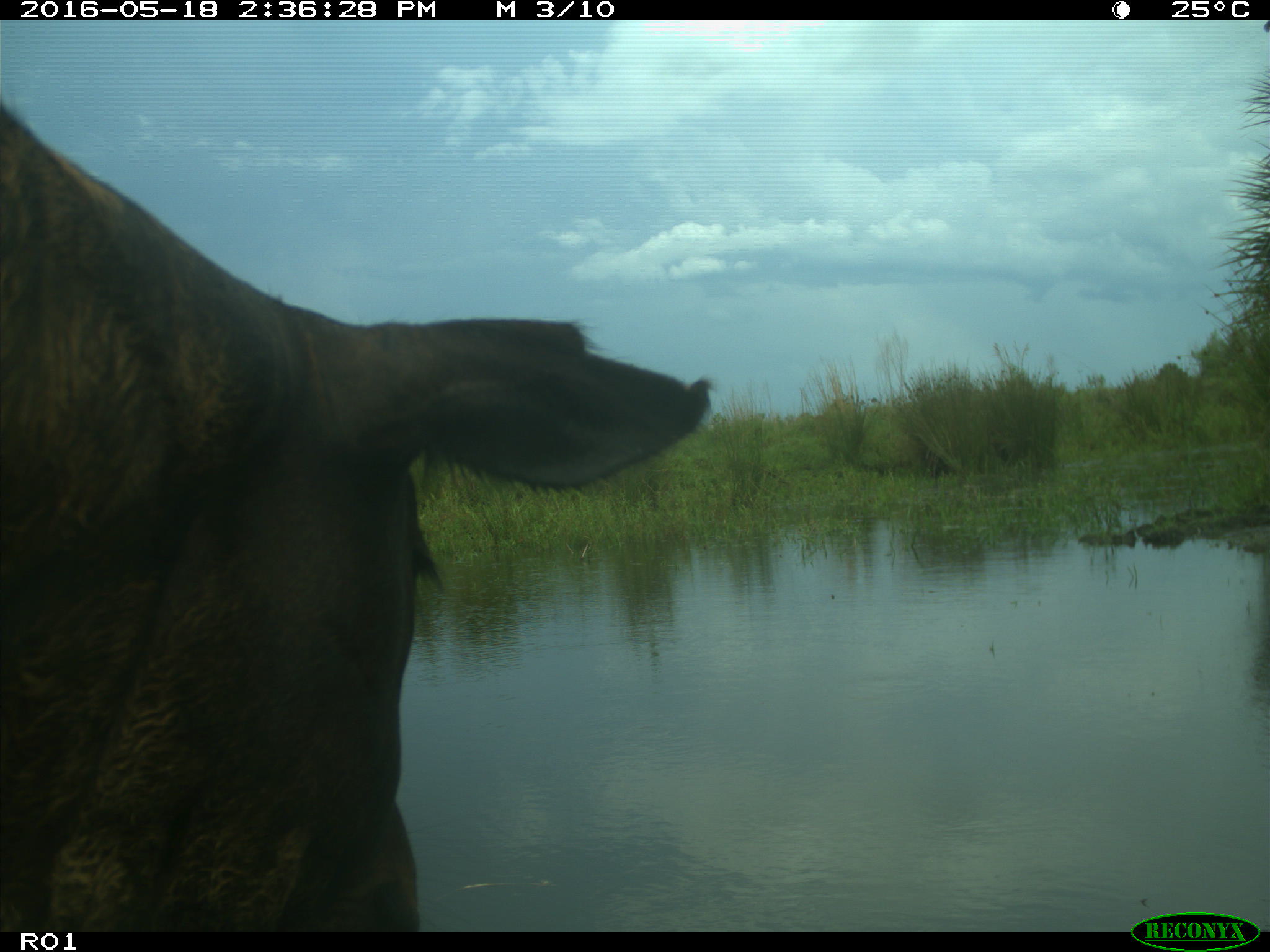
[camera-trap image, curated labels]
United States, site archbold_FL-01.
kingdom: Animalia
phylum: Chordata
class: Mammalia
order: Artiodactyla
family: Bovidae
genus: Bos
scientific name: Bos taurus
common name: domestic cow